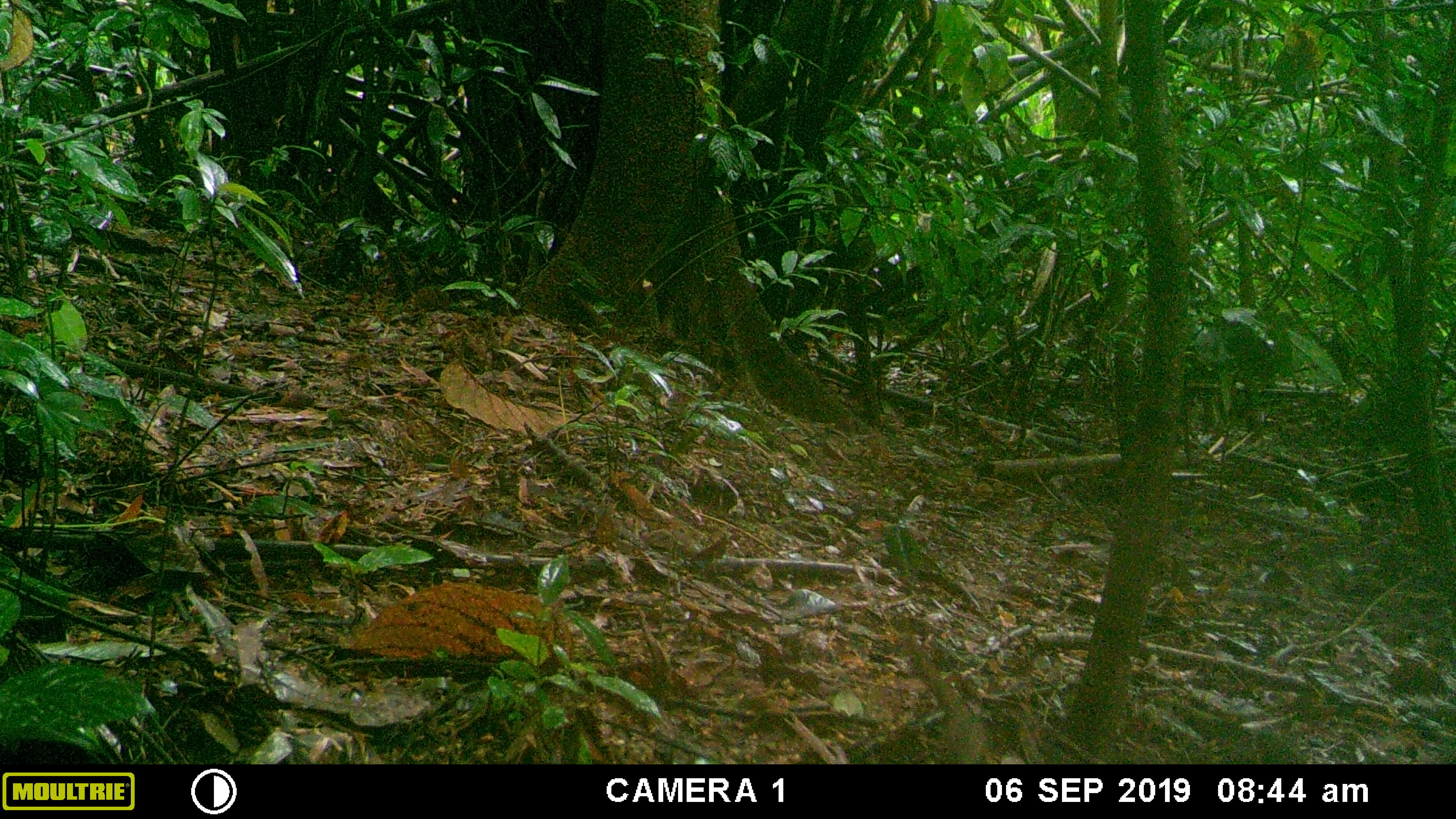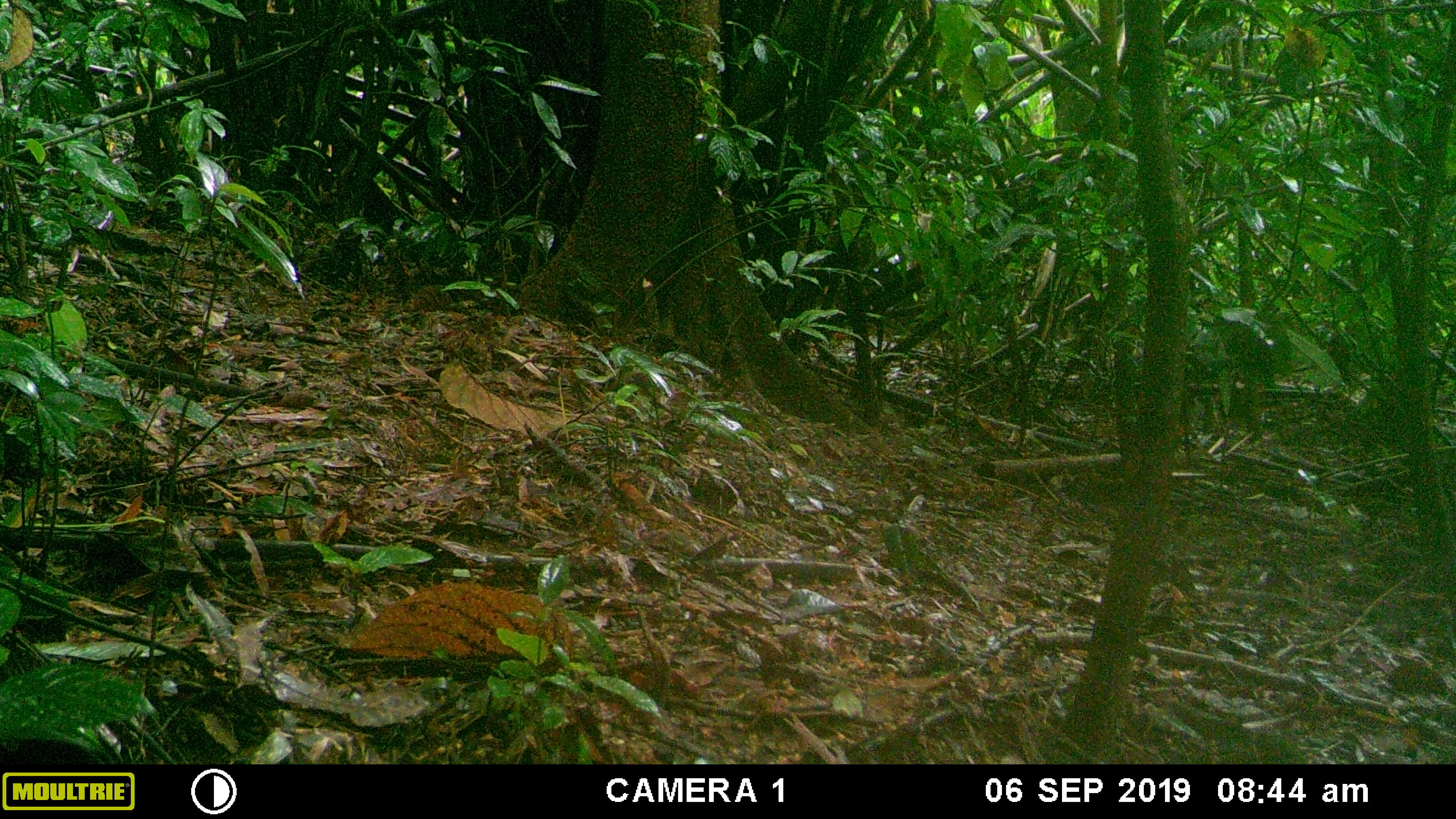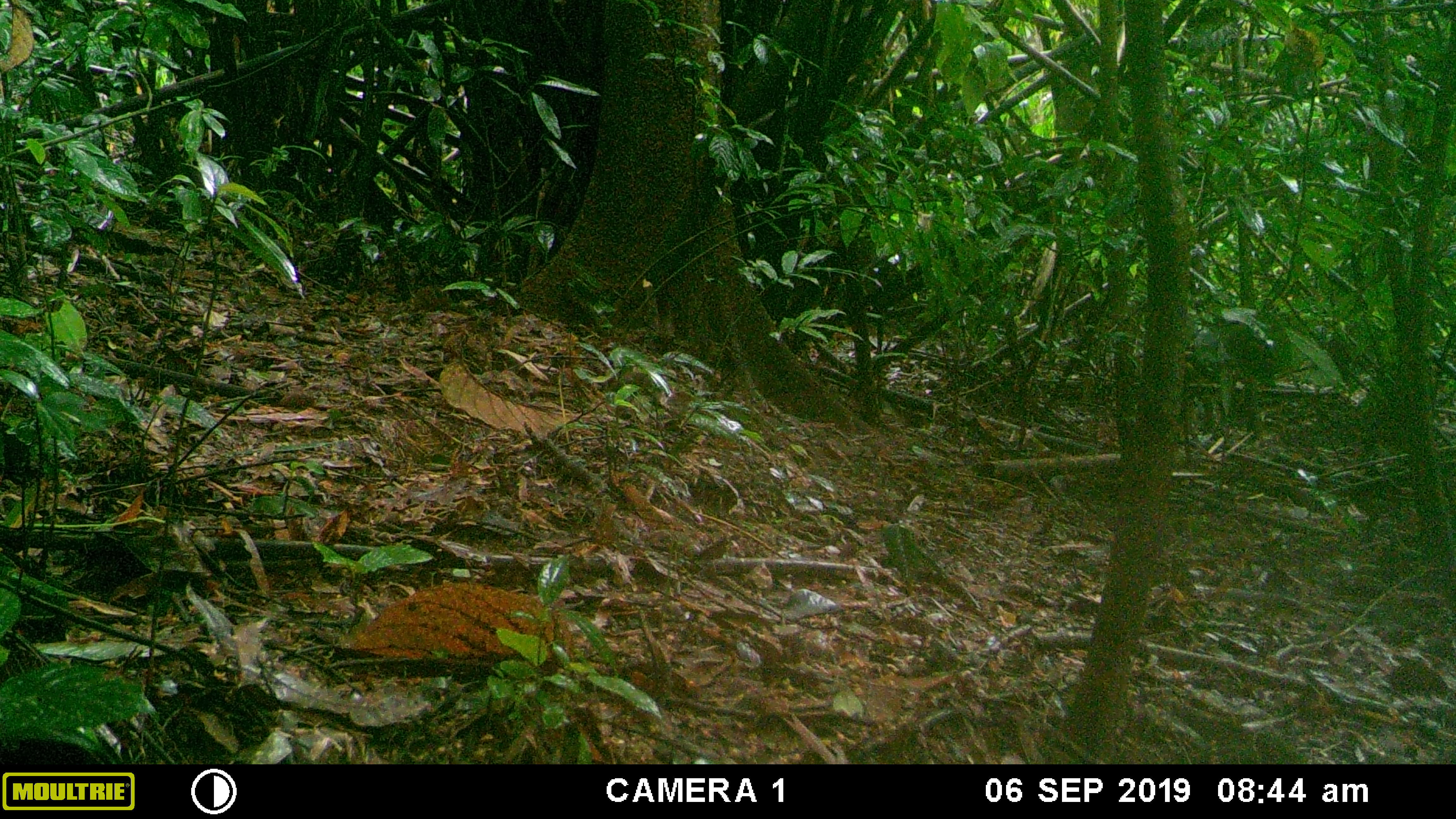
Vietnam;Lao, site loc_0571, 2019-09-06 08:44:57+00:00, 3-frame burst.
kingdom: Animalia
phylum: Chordata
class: Mammalia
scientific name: Mammalia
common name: mammal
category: unidentified small mammal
Unidentified small mammal (mammal) (Mammalia). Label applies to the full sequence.